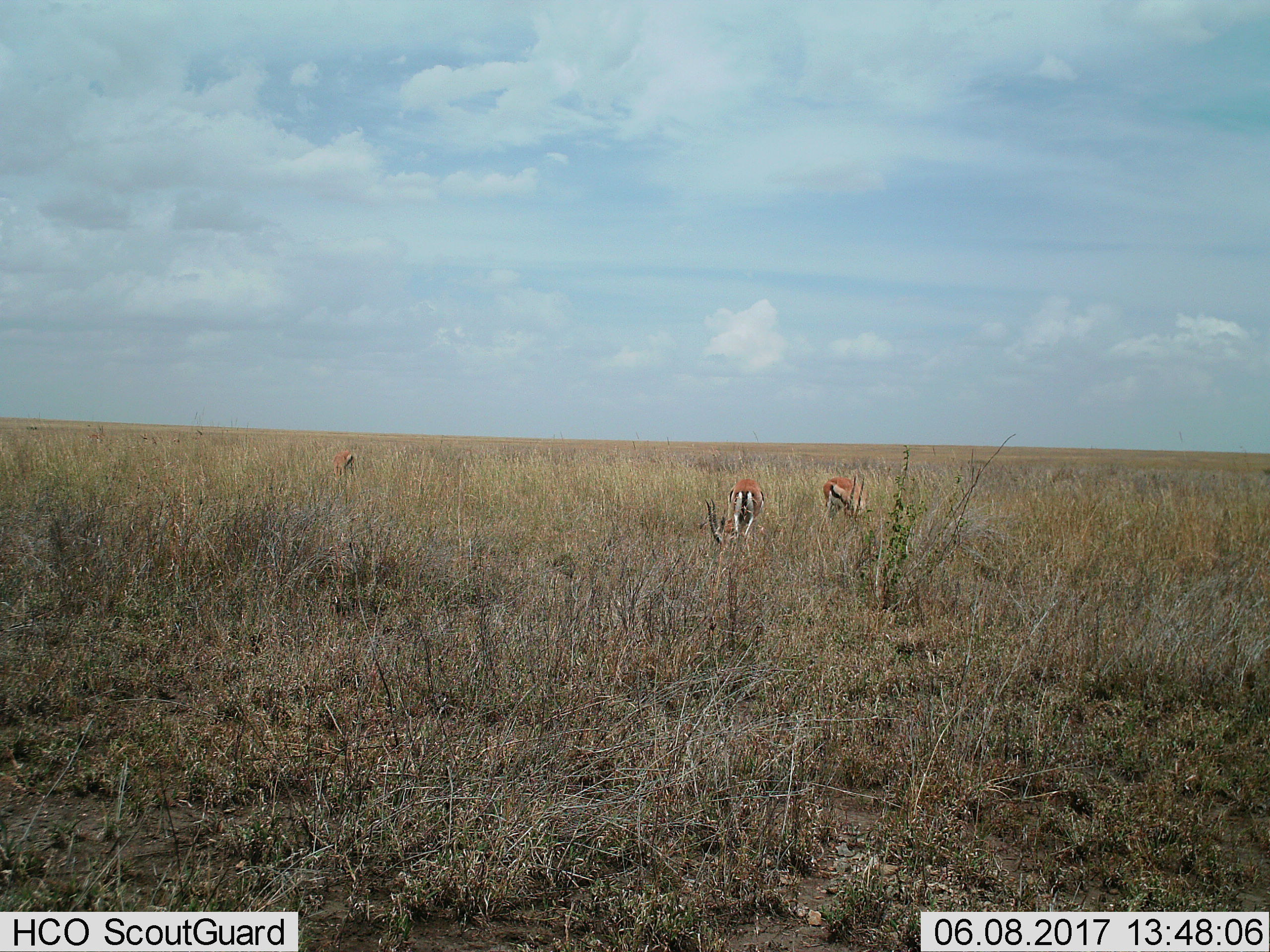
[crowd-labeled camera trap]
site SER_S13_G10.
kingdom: Animalia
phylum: Chordata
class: Mammalia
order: Artiodactyla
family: Bovidae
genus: Eudorcas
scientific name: Eudorcas thomsonii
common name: thomson's gazelle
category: gazellethomsons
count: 3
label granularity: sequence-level